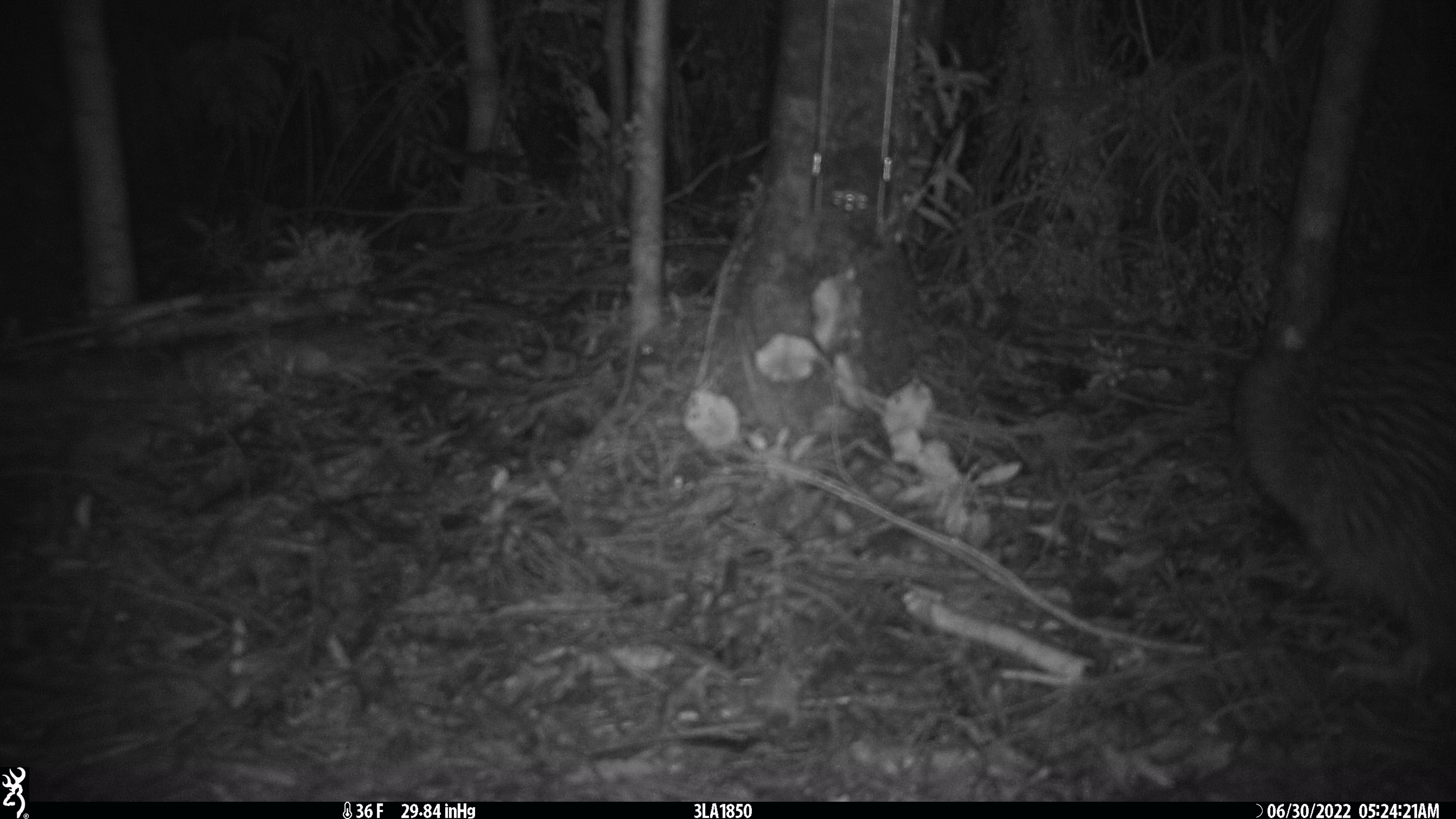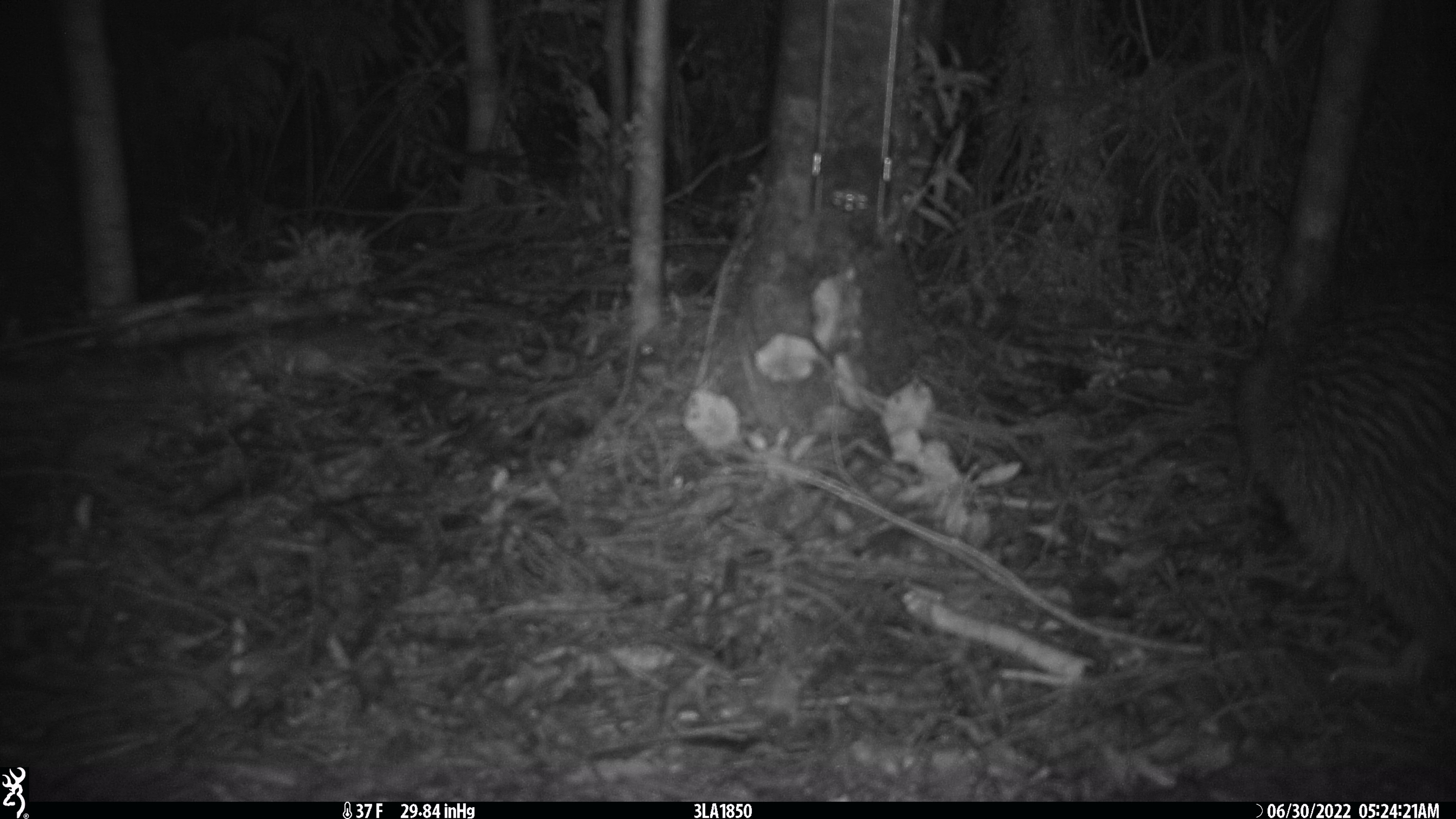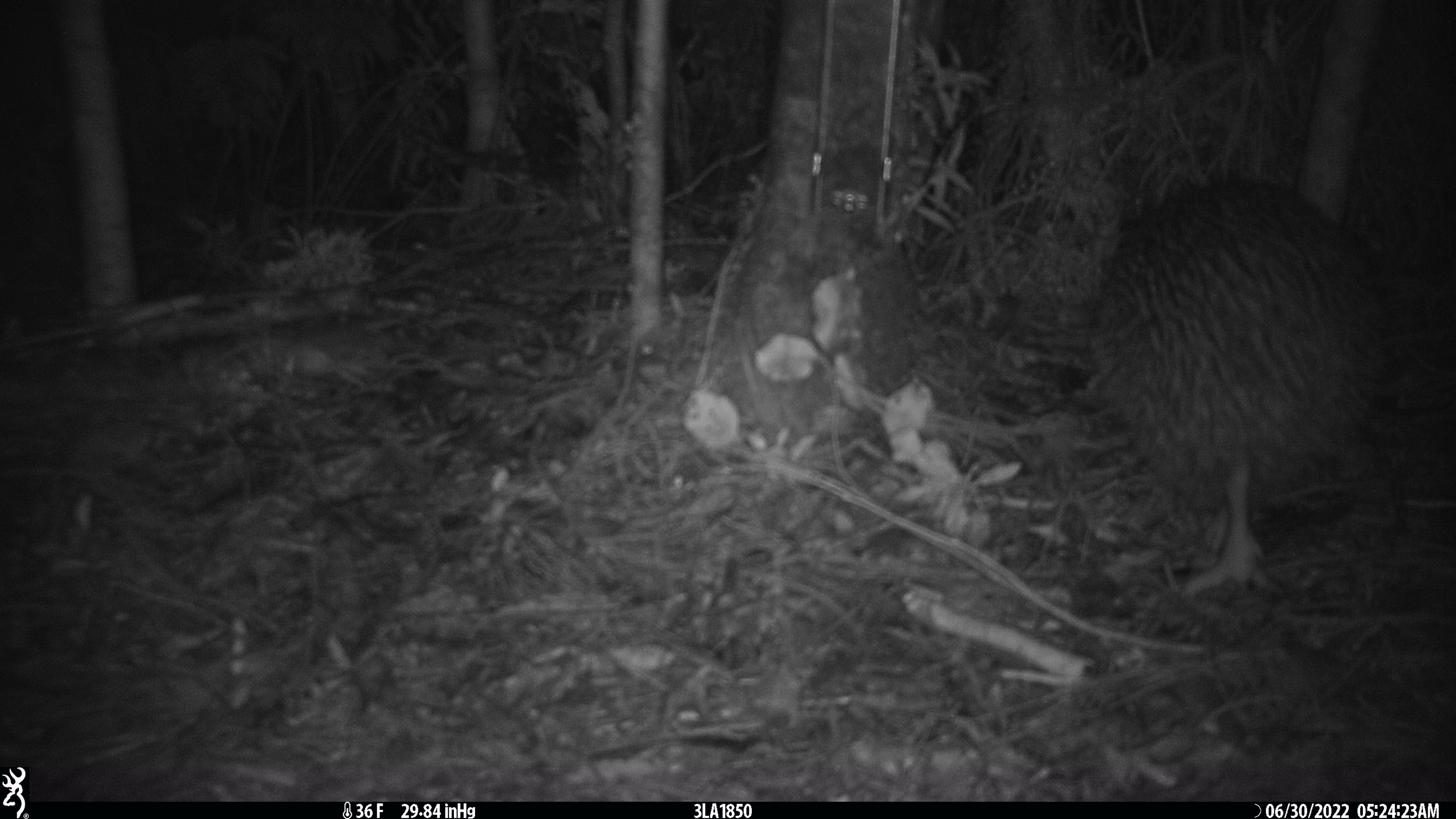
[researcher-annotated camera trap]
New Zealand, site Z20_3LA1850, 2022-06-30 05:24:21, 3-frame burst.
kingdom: Animalia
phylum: Chordata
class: Aves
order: Apterygiformes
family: Apterygidae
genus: Apteryx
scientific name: Apteryx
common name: kiwi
Kiwi (Apteryx).